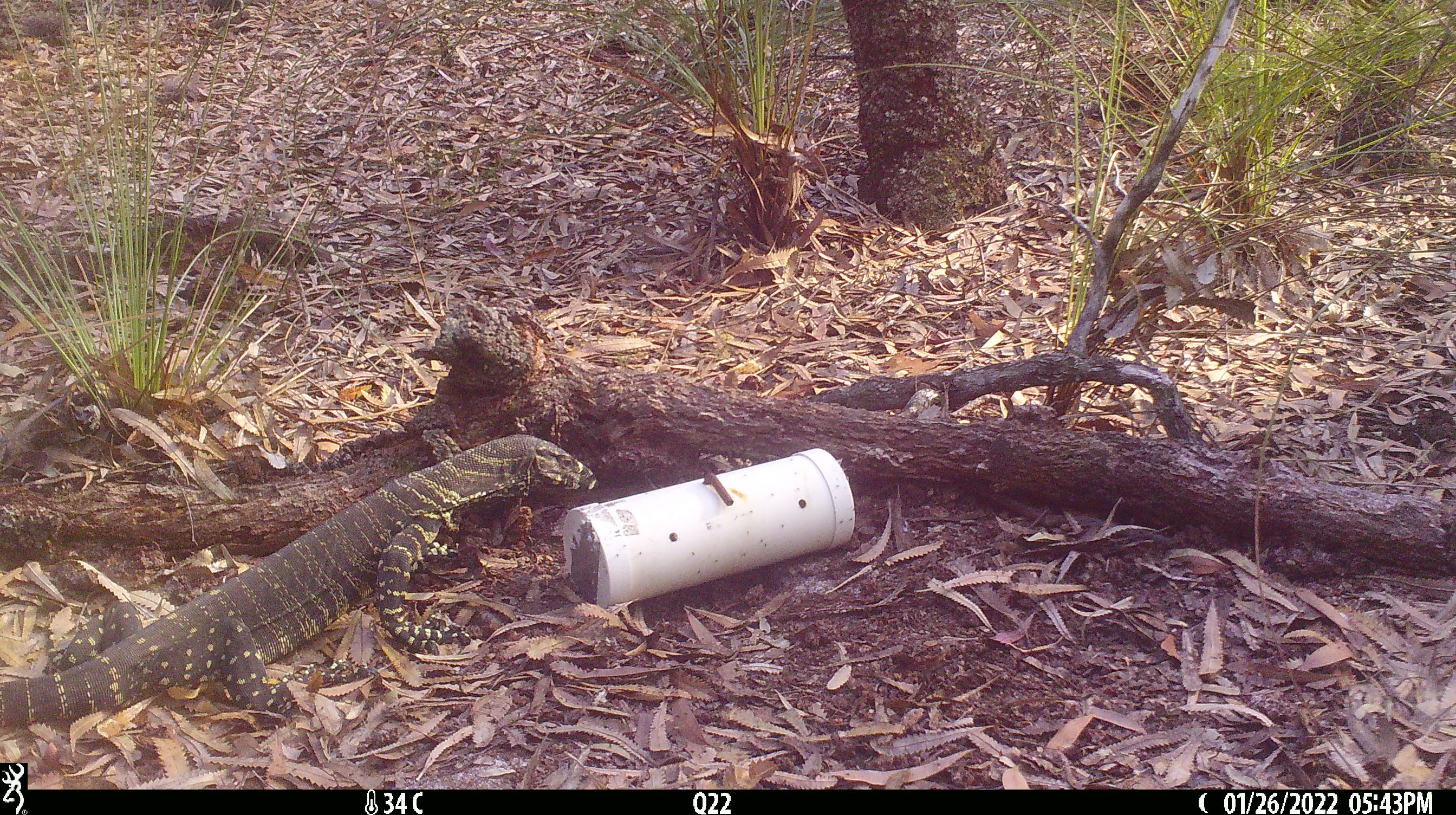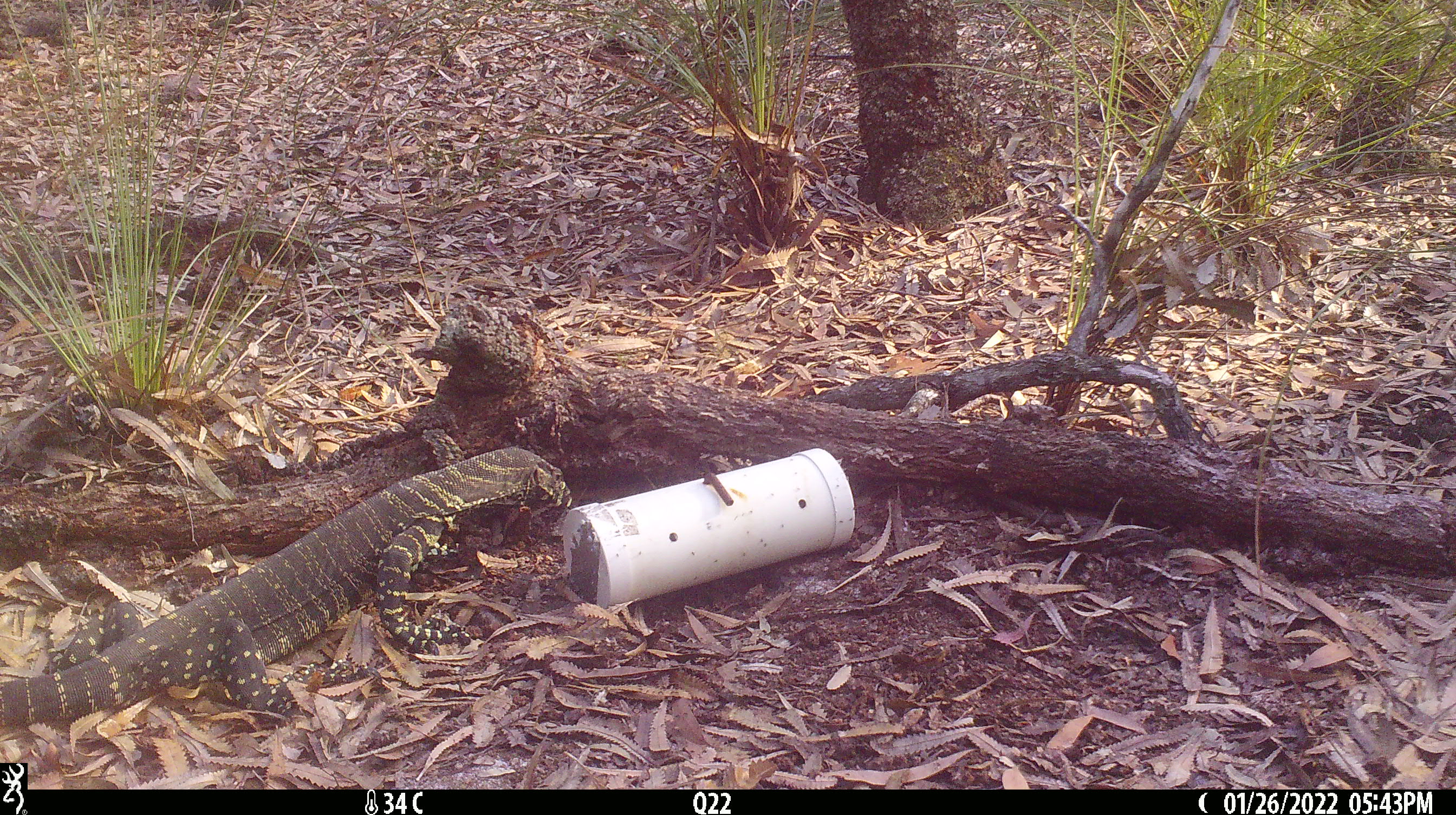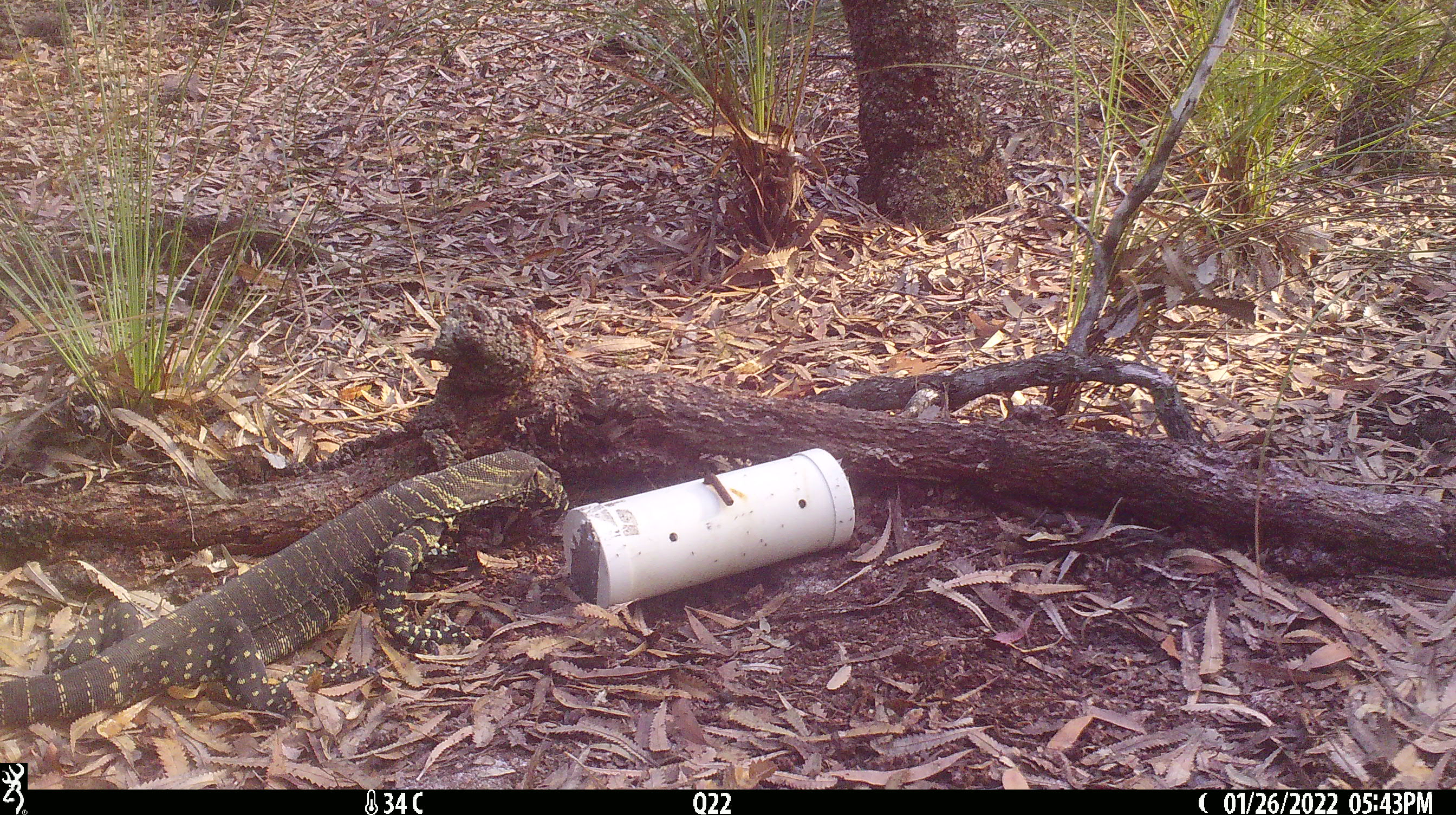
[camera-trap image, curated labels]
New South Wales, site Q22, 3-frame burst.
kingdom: Animalia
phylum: Chordata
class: Reptilia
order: Squamata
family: Varanidae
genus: Varanus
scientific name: Varanus varius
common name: lace monitor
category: goanna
Goanna (lace monitor) (Varanus varius).